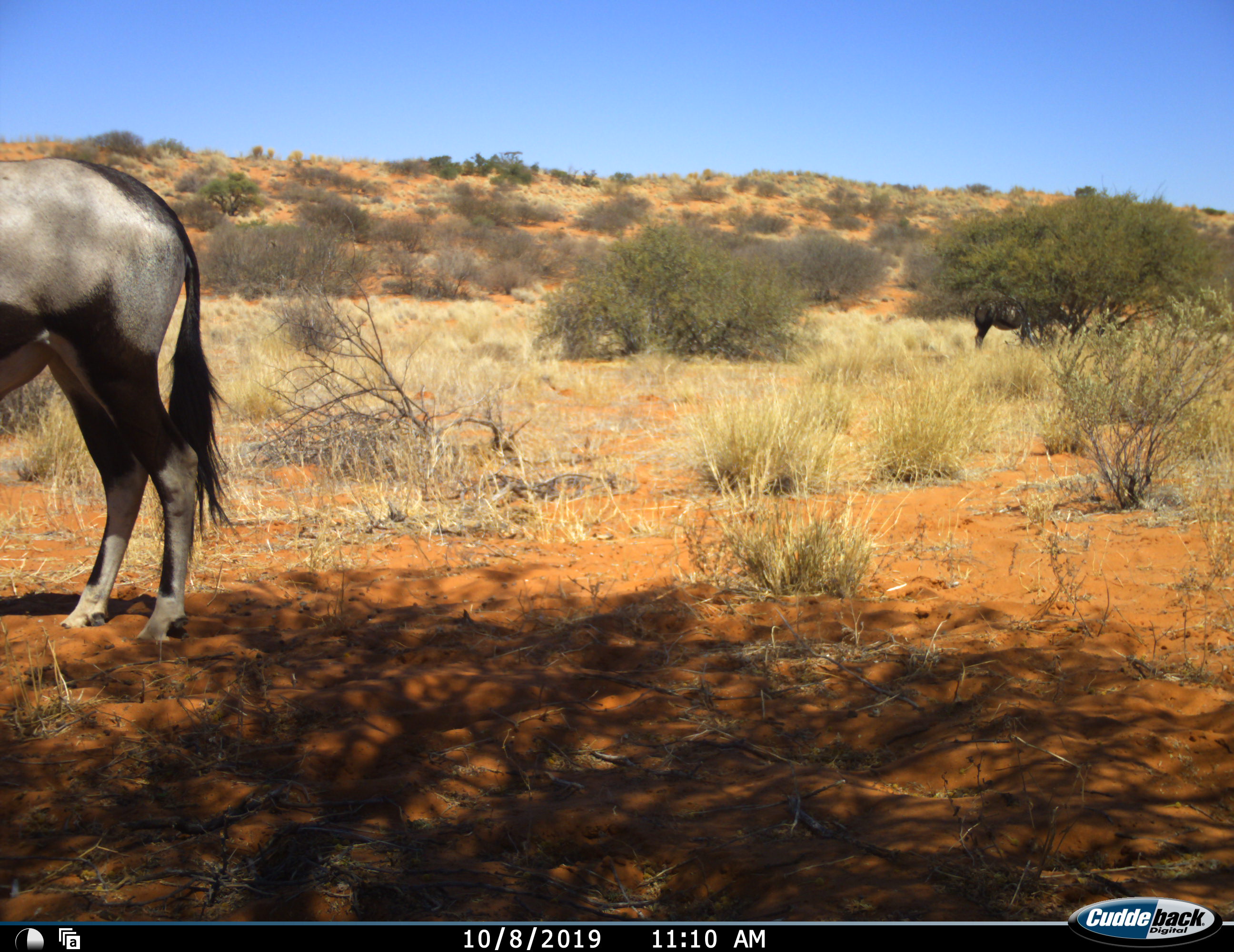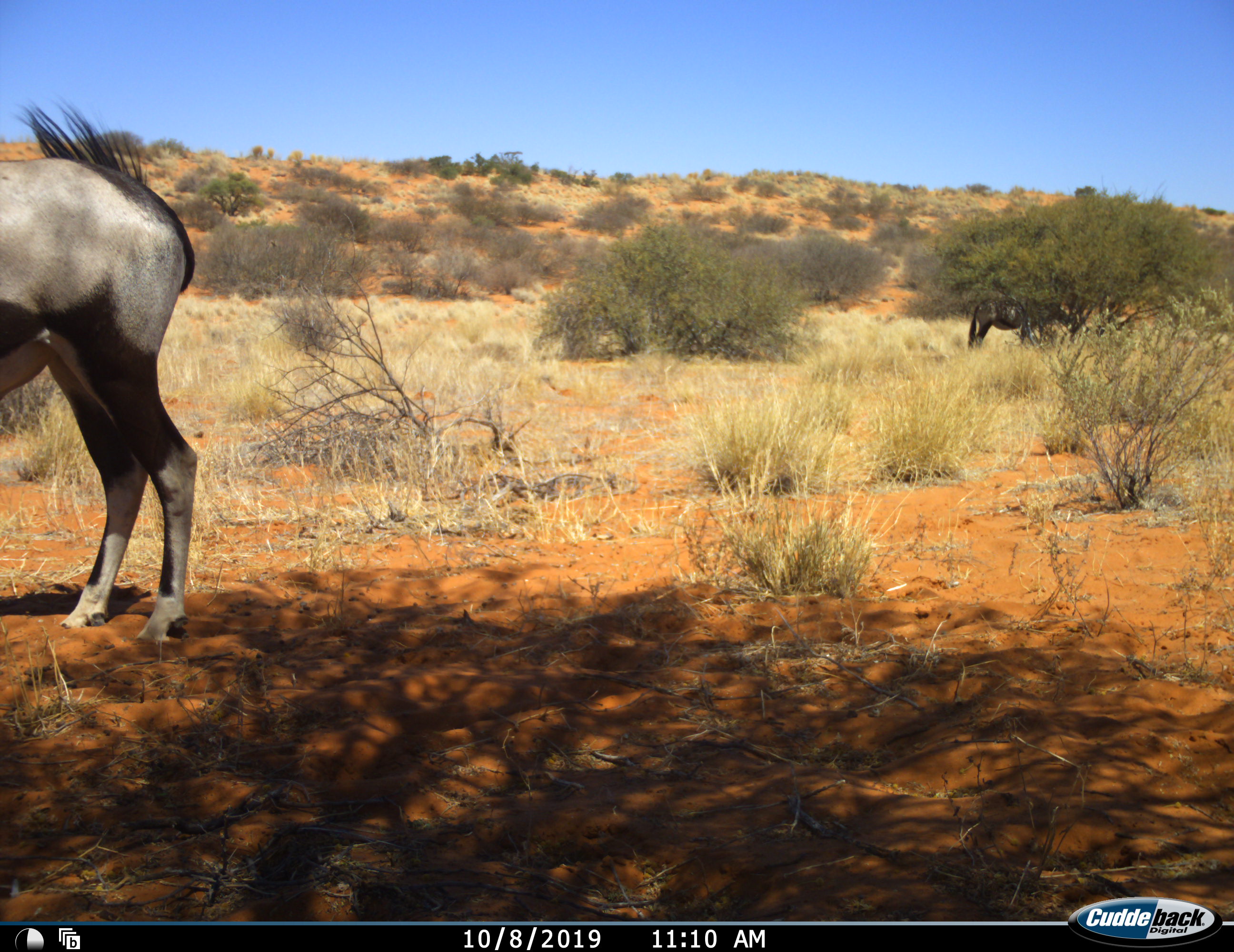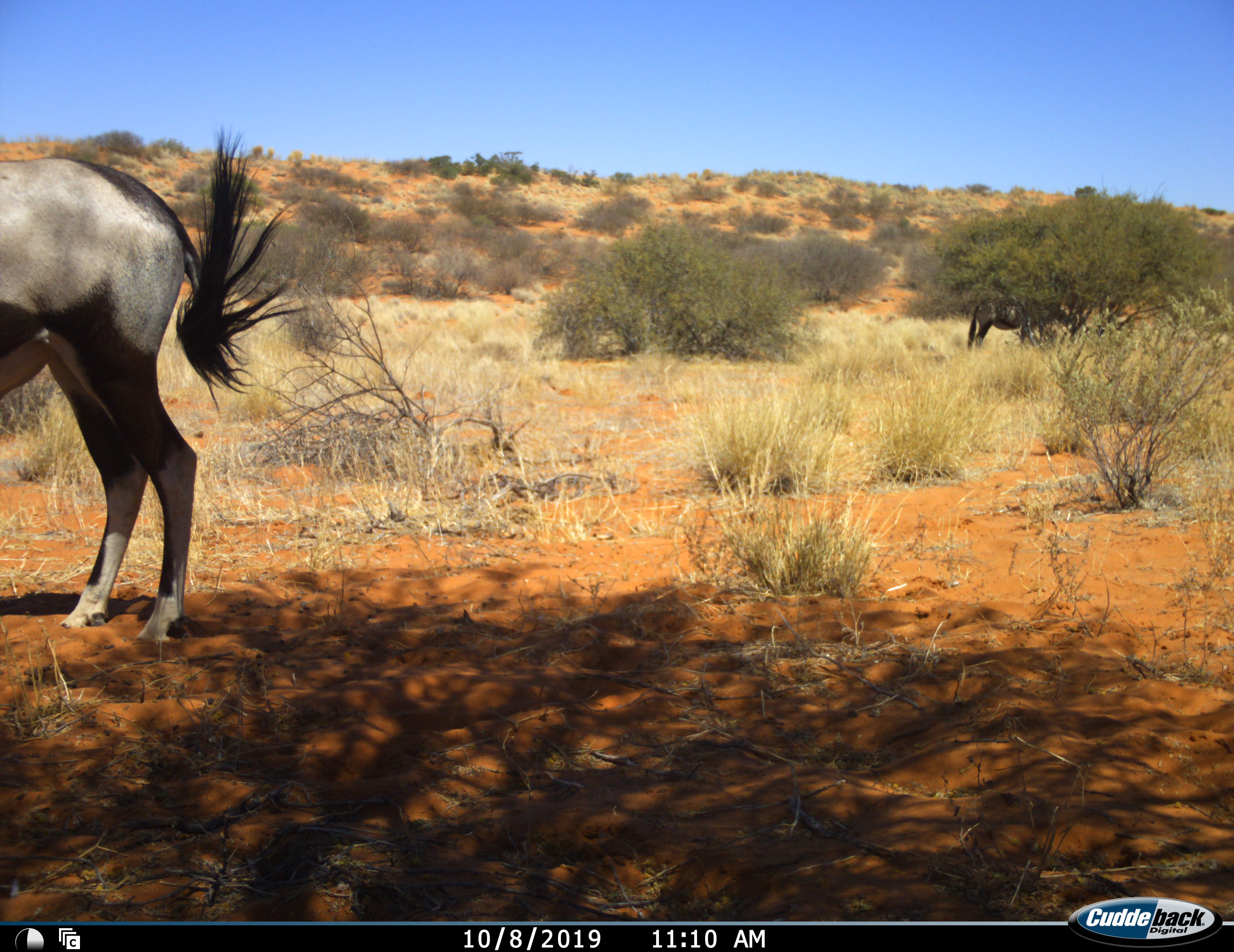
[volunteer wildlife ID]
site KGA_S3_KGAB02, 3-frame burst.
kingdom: Animalia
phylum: Chordata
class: Mammalia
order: Artiodactyla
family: Bovidae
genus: Oryx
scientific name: Oryx gazella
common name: gemsbok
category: oryx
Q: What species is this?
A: Oryx (gemsbok) (Oryx gazella).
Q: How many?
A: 2.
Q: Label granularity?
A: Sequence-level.